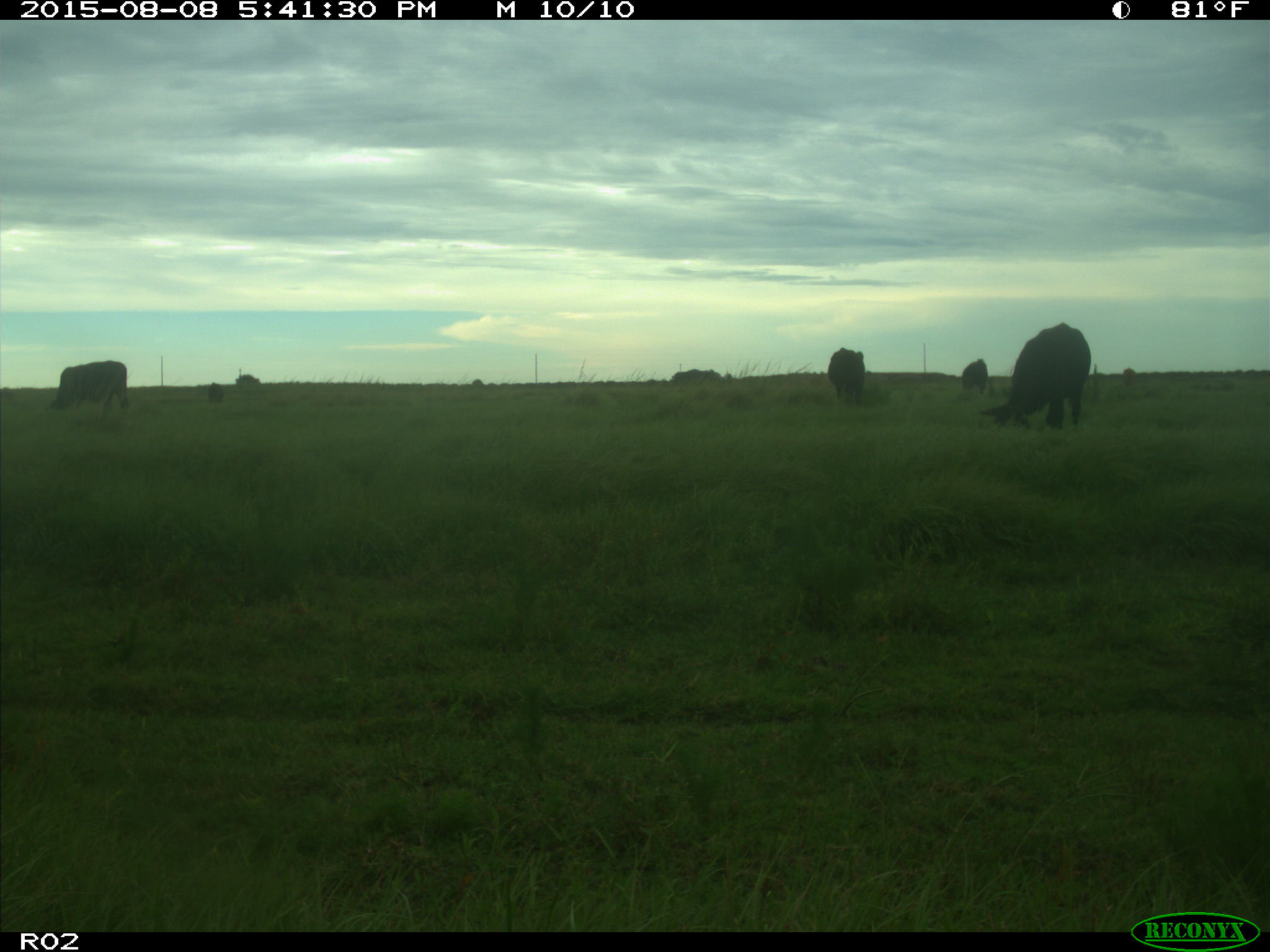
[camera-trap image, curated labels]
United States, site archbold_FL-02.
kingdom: Animalia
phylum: Chordata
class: Mammalia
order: Artiodactyla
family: Bovidae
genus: Bos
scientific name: Bos taurus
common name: domestic cow